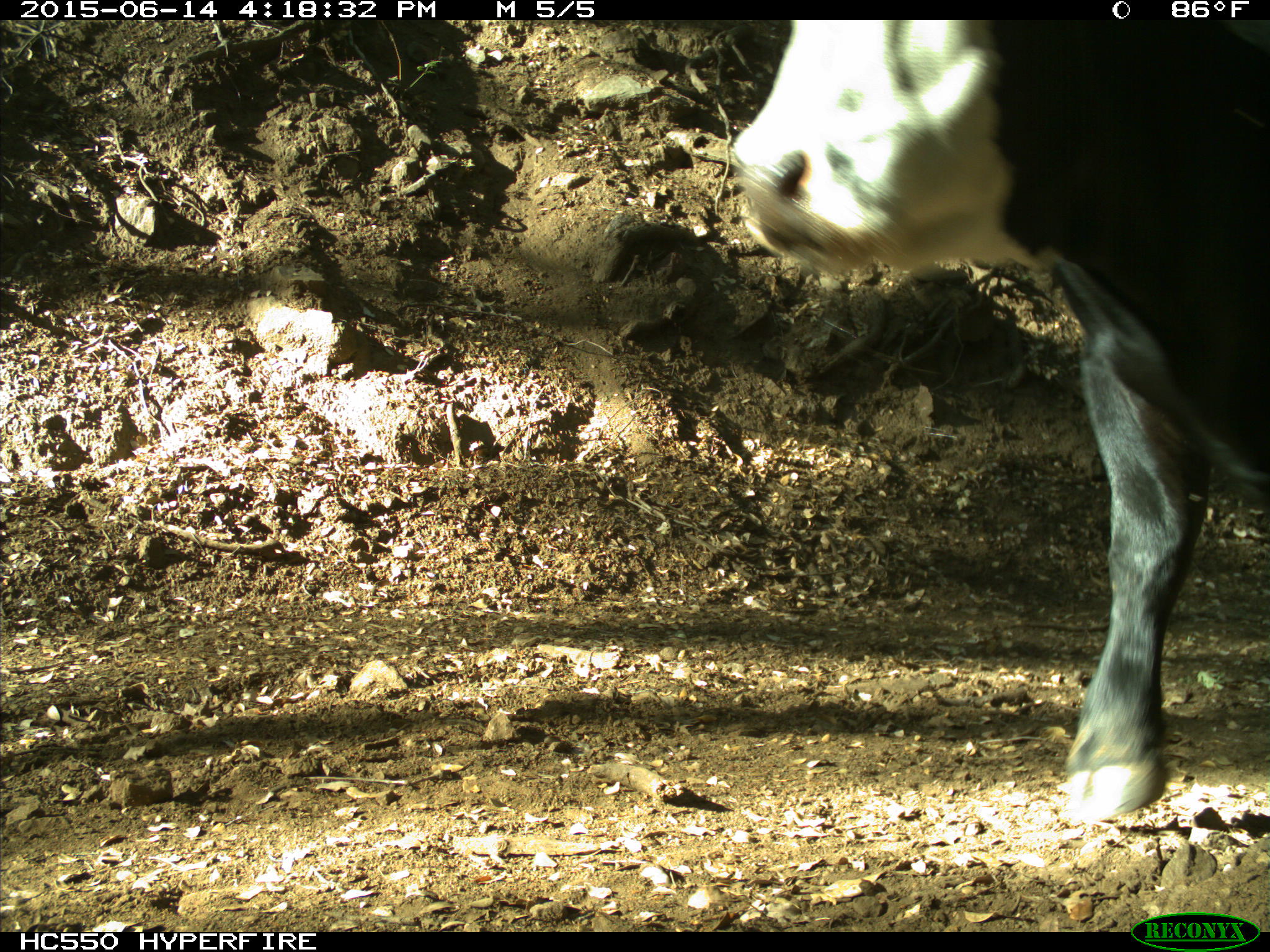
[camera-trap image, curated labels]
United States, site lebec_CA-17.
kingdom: Animalia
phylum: Chordata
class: Mammalia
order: Artiodactyla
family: Bovidae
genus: Bos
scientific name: Bos taurus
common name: domestic cow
Bos taurus (domestic cow).